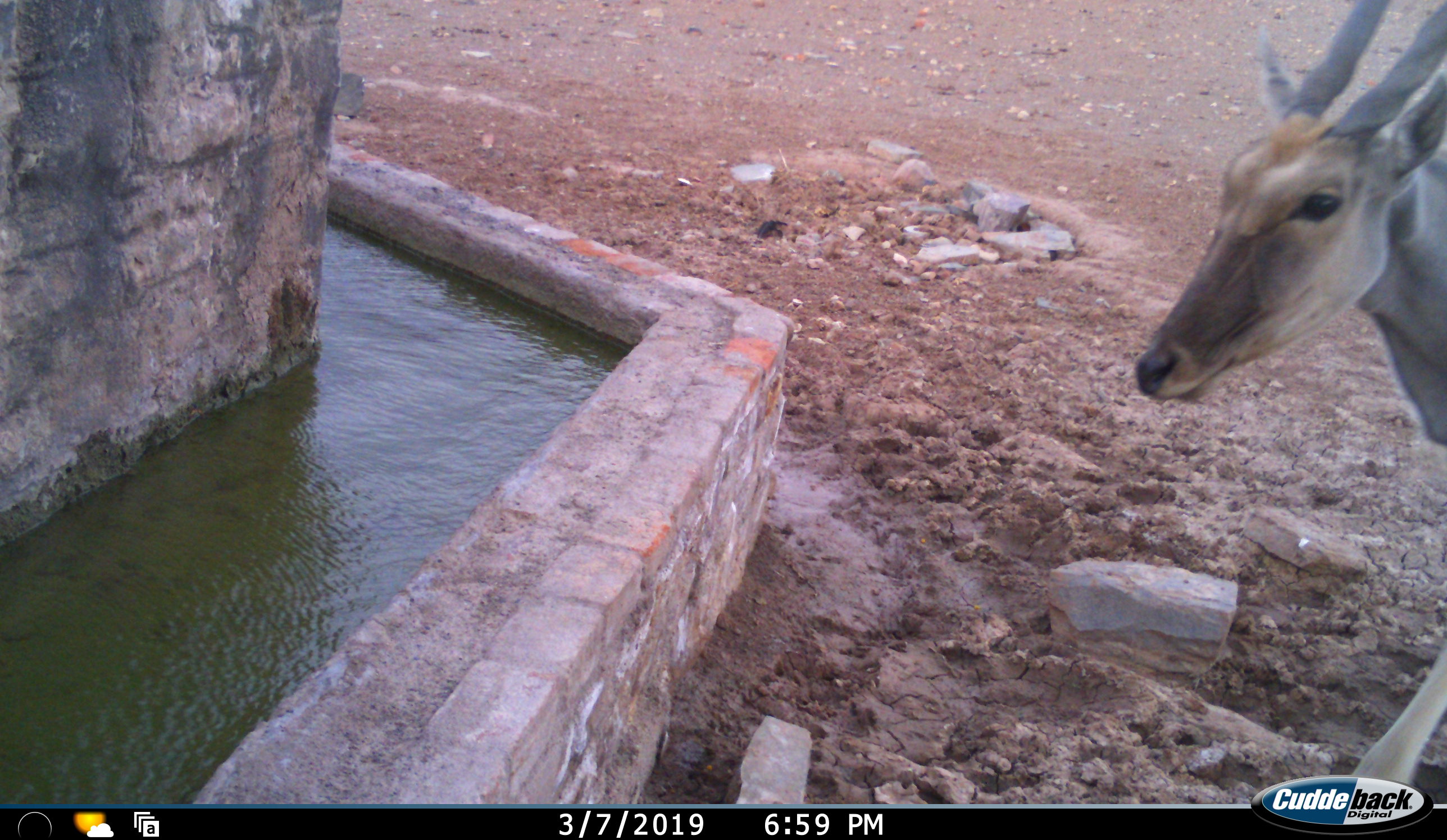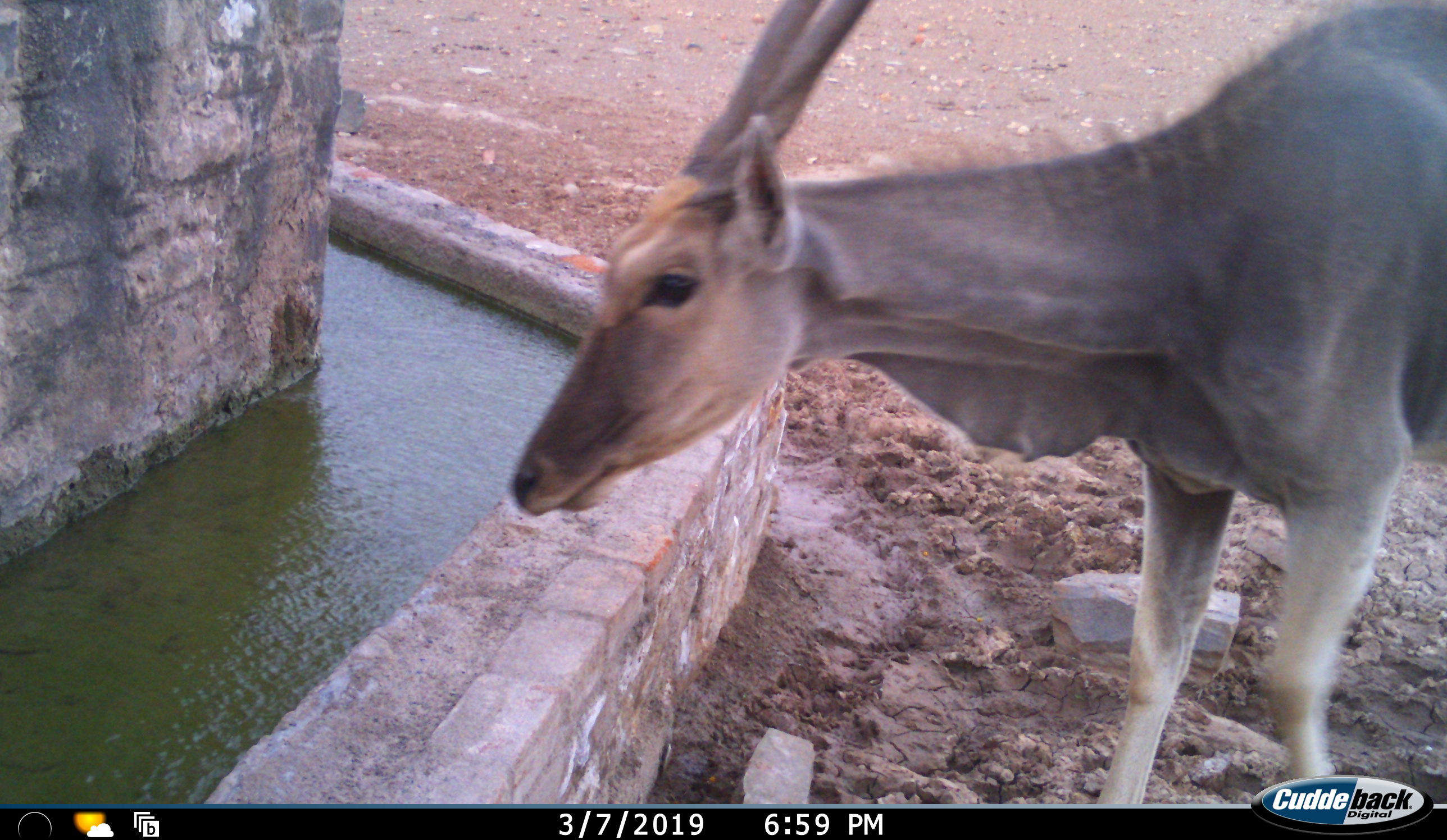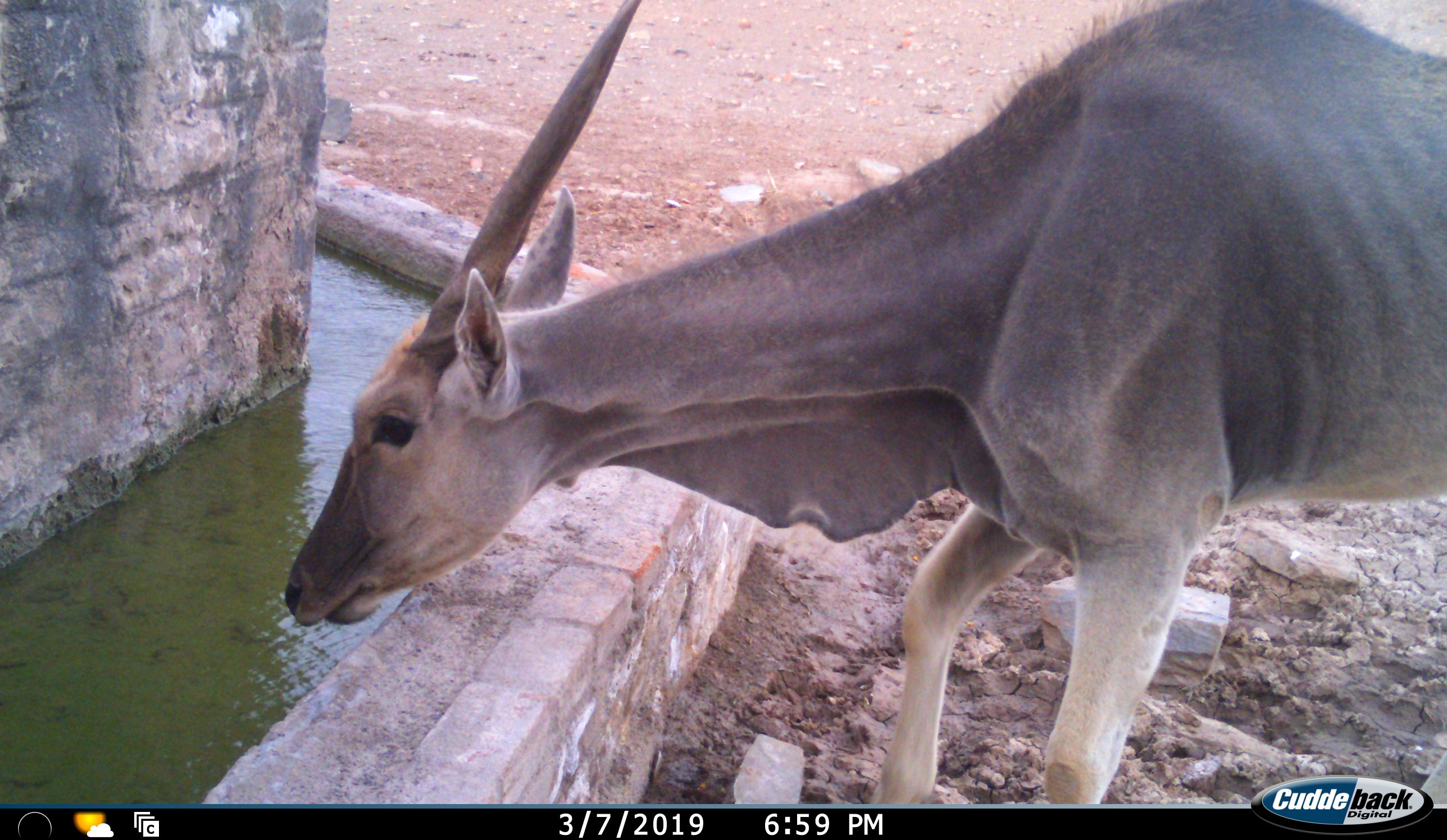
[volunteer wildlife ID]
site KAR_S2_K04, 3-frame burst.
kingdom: Animalia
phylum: Chordata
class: Mammalia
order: Artiodactyla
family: Bovidae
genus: Tragelaphus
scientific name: Tragelaphus oryx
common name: eland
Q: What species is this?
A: Eland (Tragelaphus oryx).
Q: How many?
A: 1.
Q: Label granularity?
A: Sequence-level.